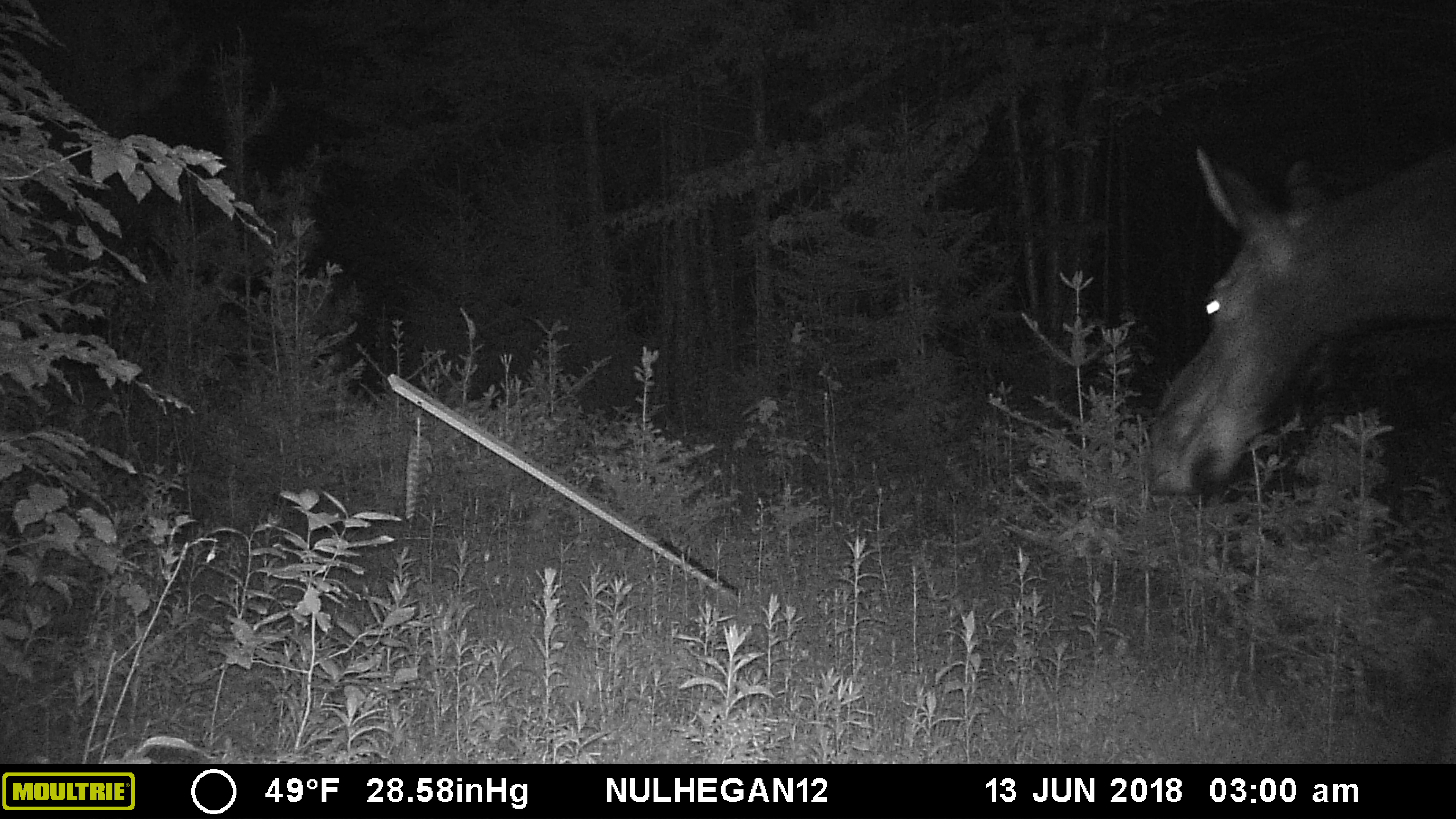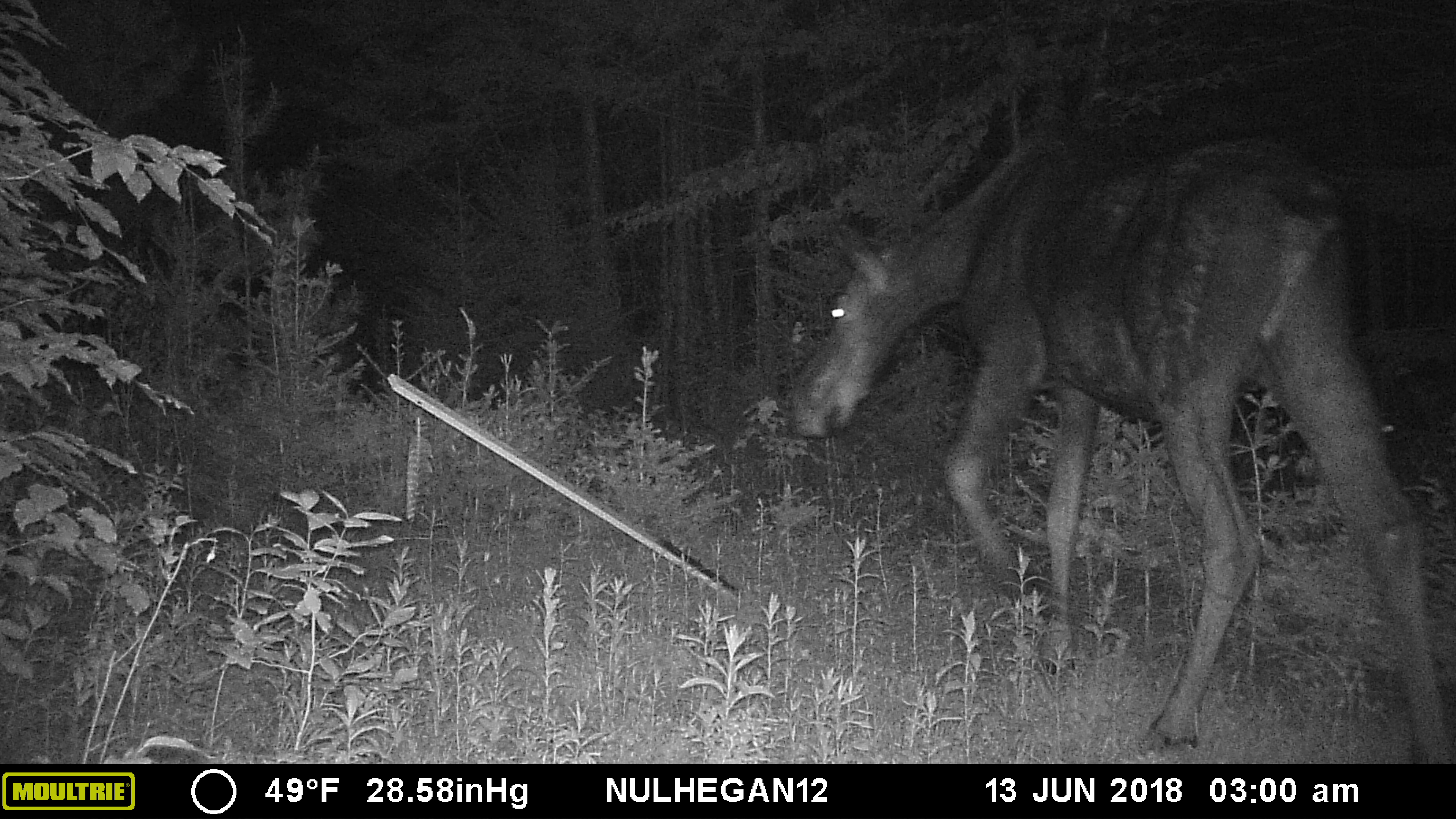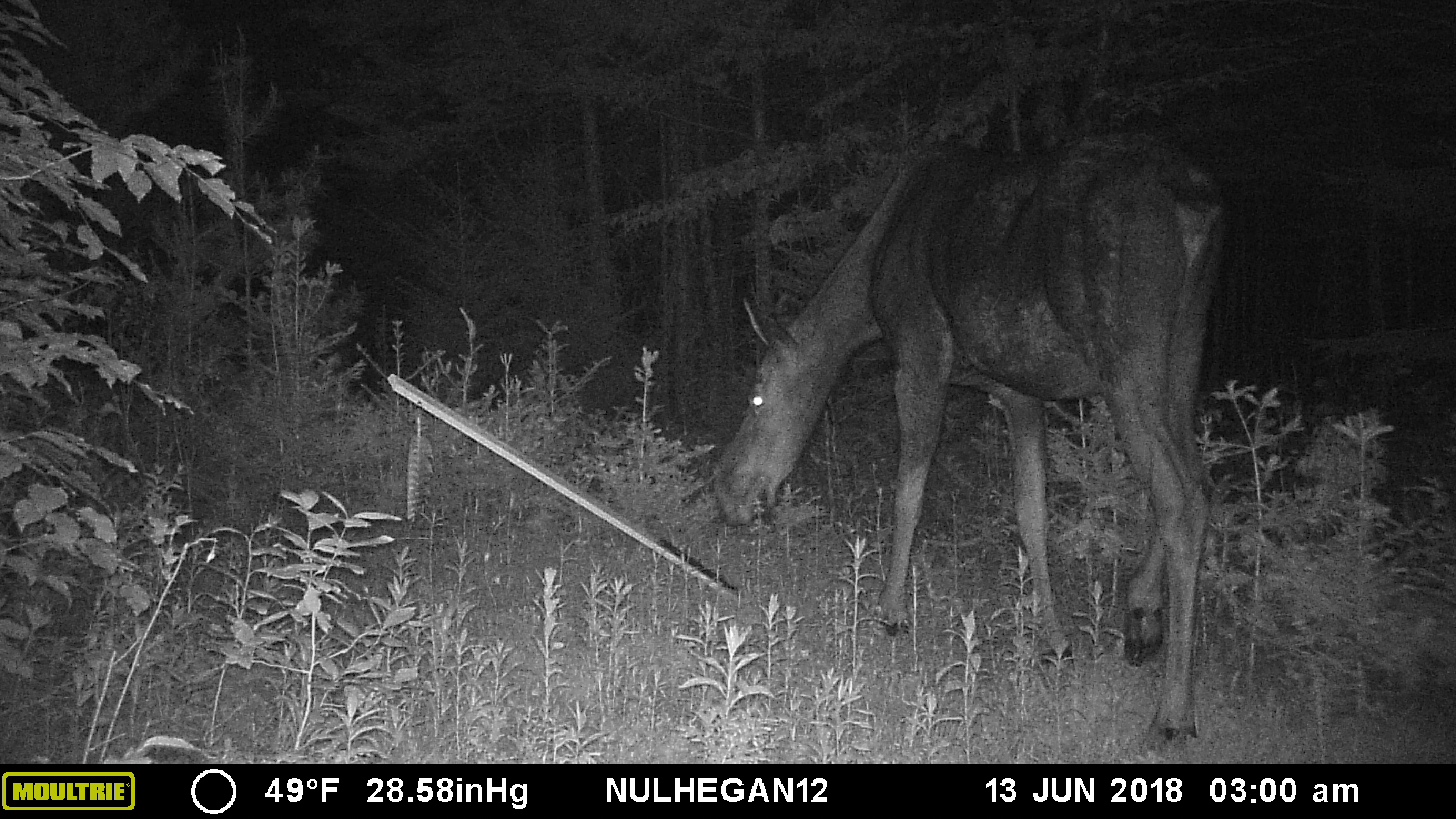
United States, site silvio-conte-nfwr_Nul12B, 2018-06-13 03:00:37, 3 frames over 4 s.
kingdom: Animalia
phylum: Chordata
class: Mammalia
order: Artiodactyla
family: Cervidae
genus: Alces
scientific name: Alces alces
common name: moose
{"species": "moose (Alces alces)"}